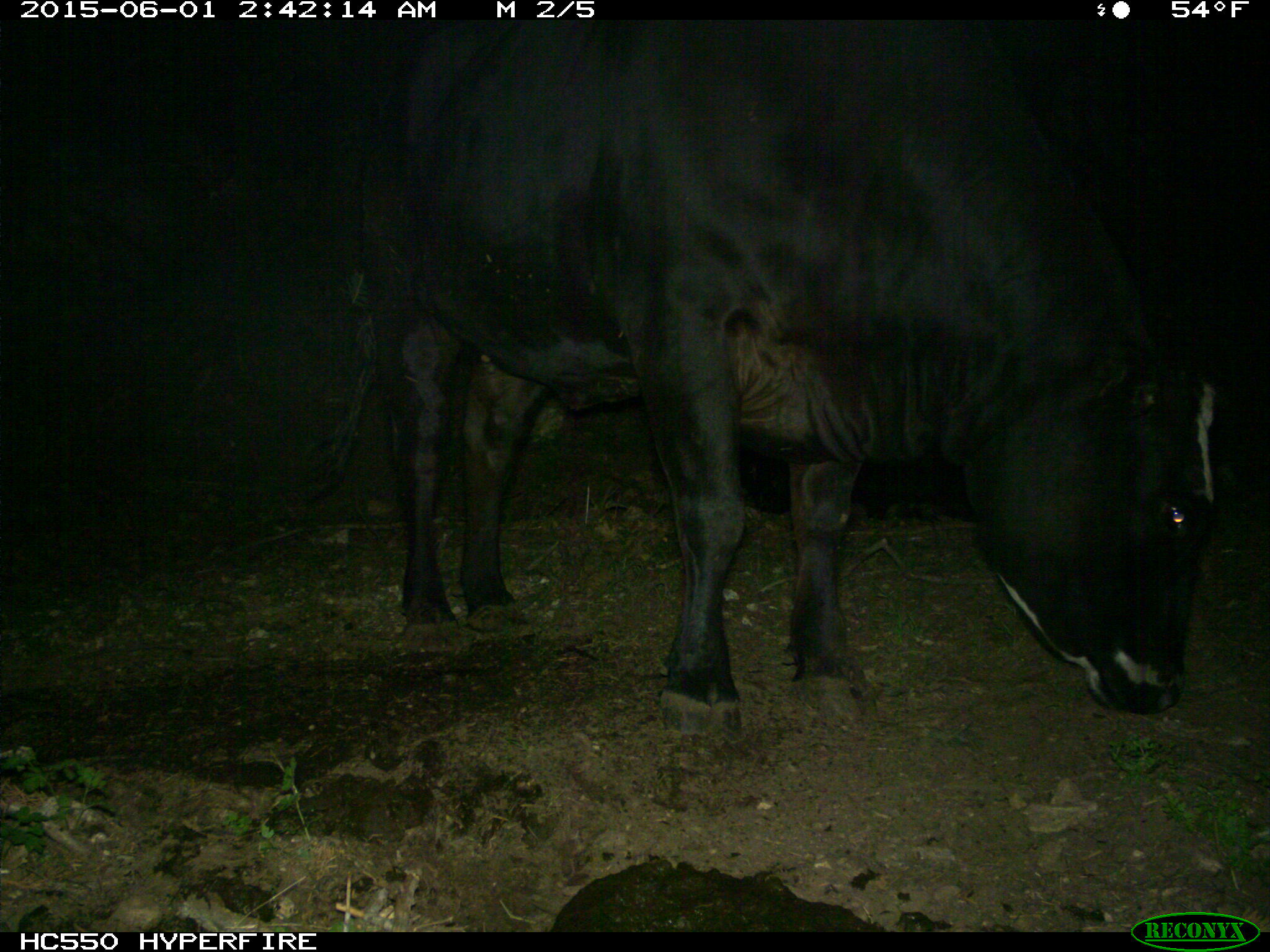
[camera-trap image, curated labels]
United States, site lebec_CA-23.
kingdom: Animalia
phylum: Chordata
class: Mammalia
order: Artiodactyla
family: Bovidae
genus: Bos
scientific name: Bos taurus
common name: domestic cow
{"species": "Bos taurus (domestic cow)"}